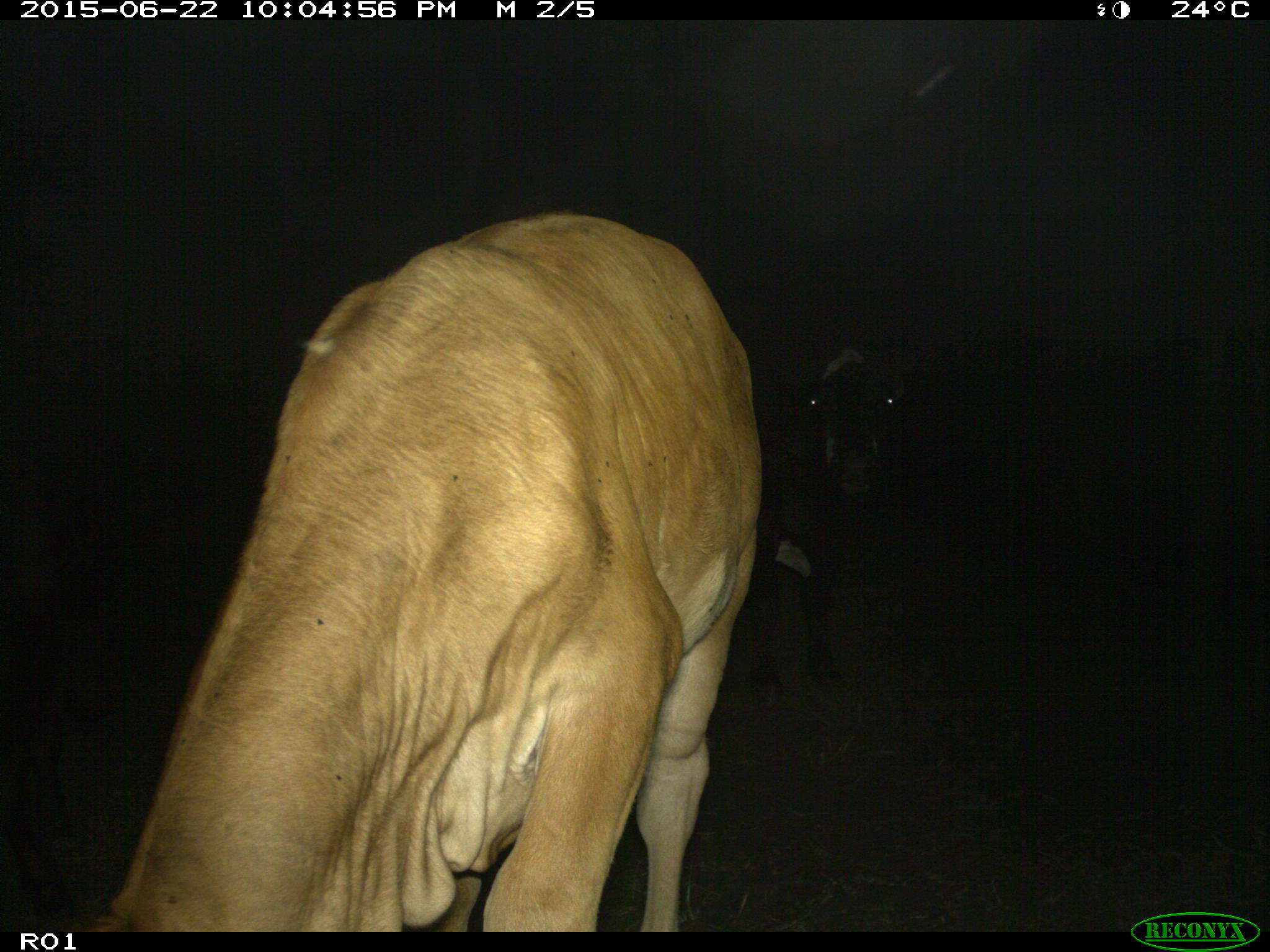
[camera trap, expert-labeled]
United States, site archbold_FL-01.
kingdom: Animalia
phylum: Chordata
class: Mammalia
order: Artiodactyla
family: Bovidae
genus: Bos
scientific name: Bos taurus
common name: domestic cow